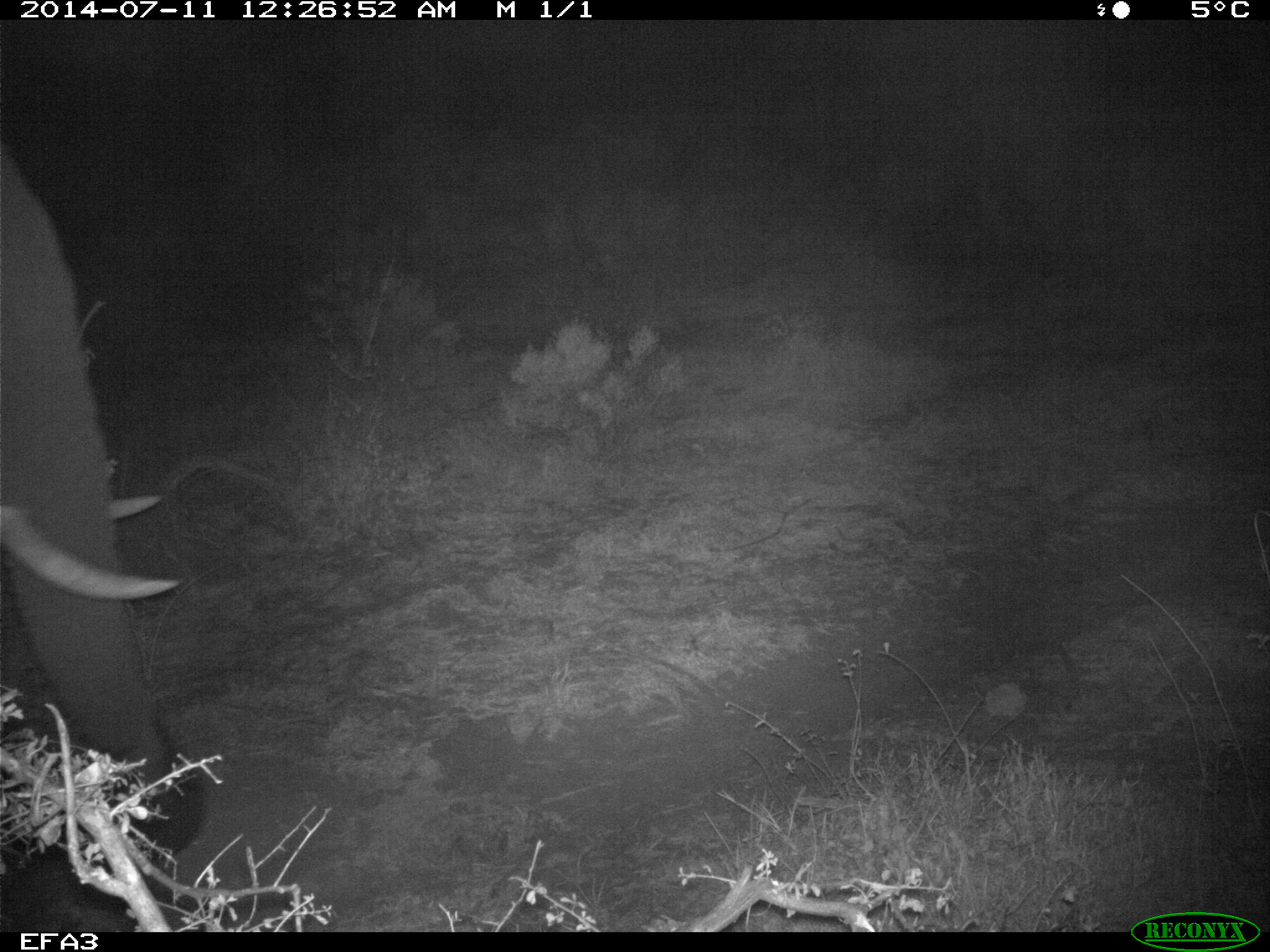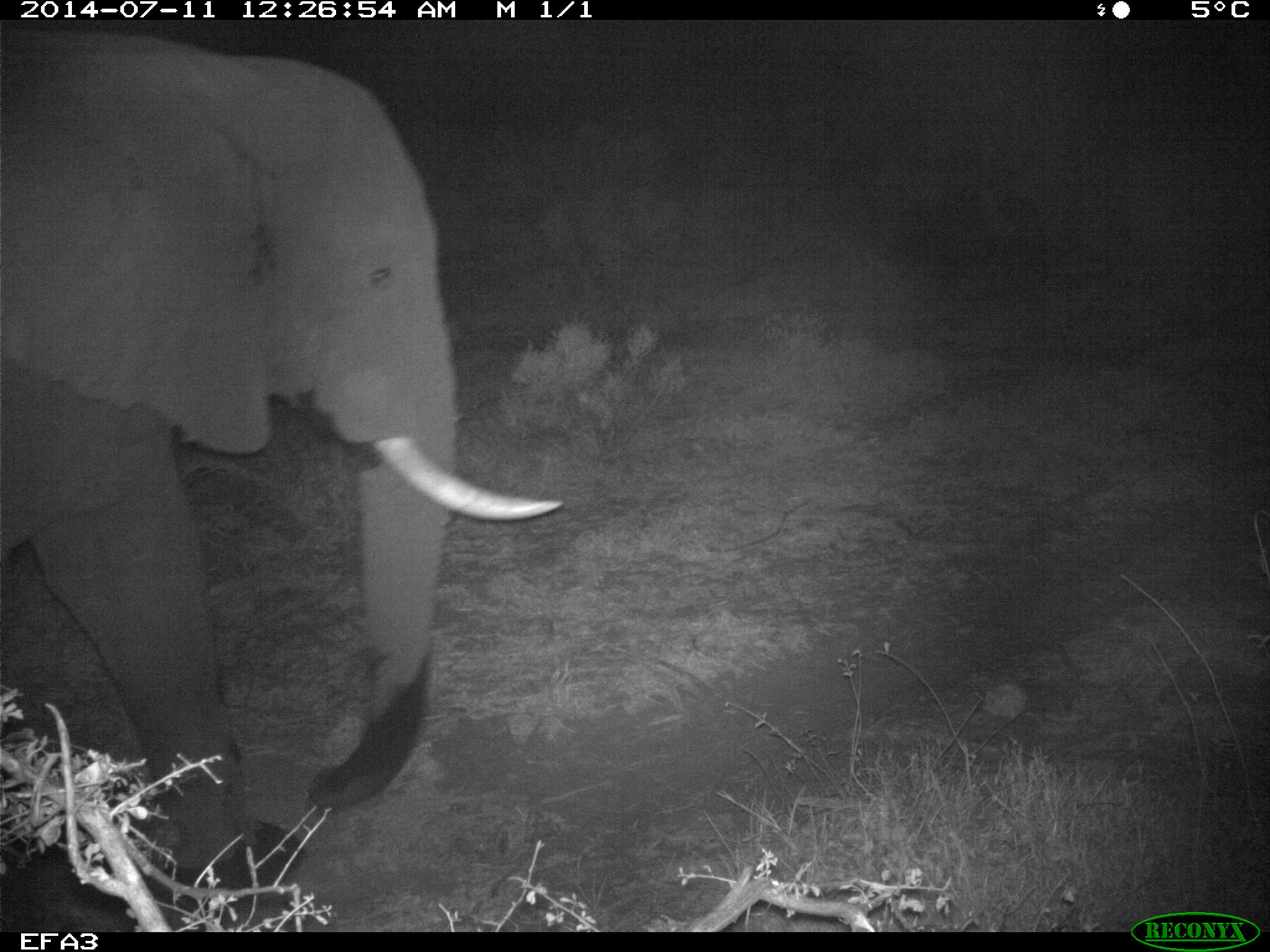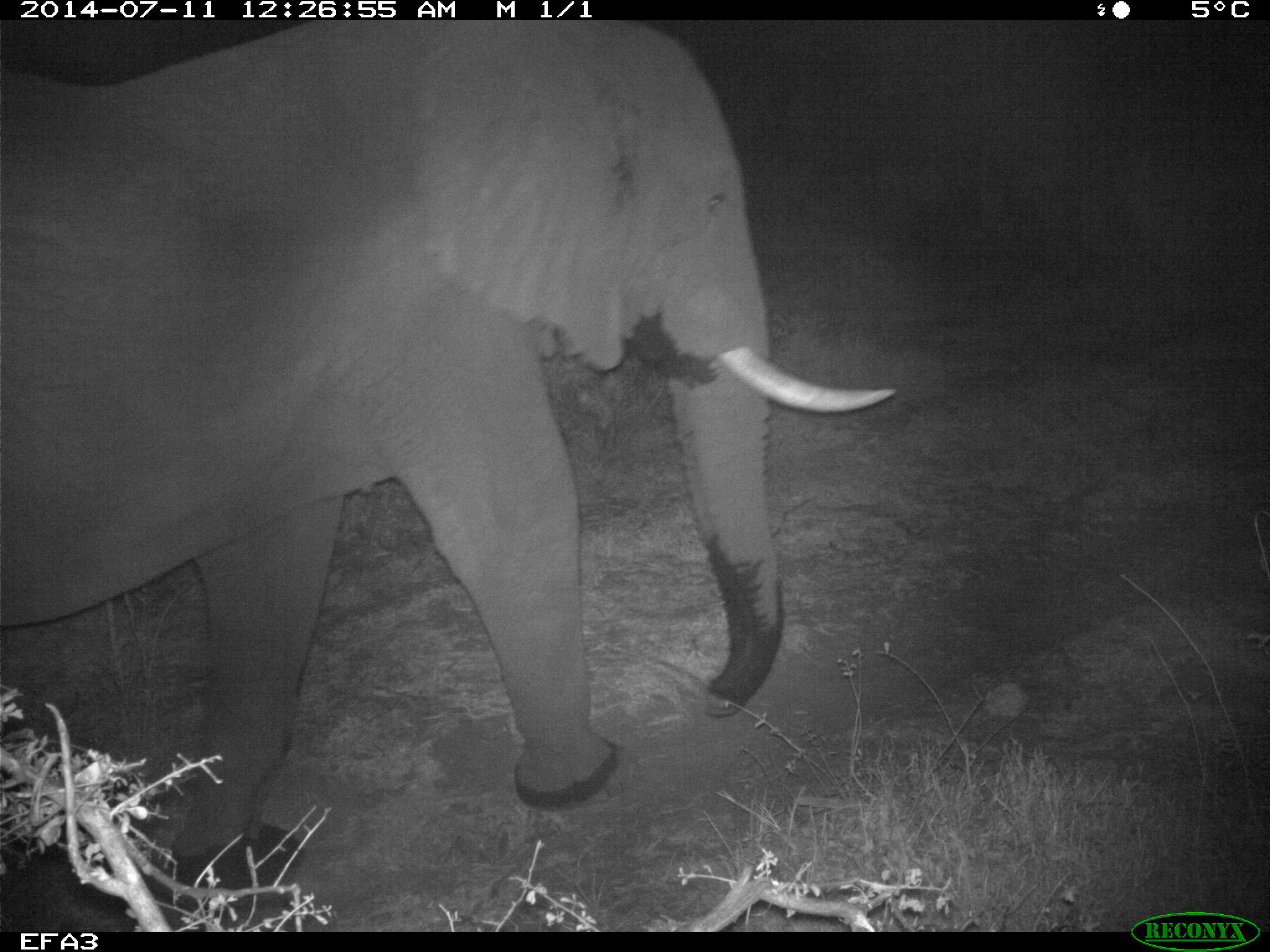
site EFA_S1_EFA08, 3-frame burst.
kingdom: Animalia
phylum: Chordata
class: Mammalia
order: Proboscidea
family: Elephantidae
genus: Loxodonta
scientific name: Loxodonta africana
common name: african bush elephant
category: elephant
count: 1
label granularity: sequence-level